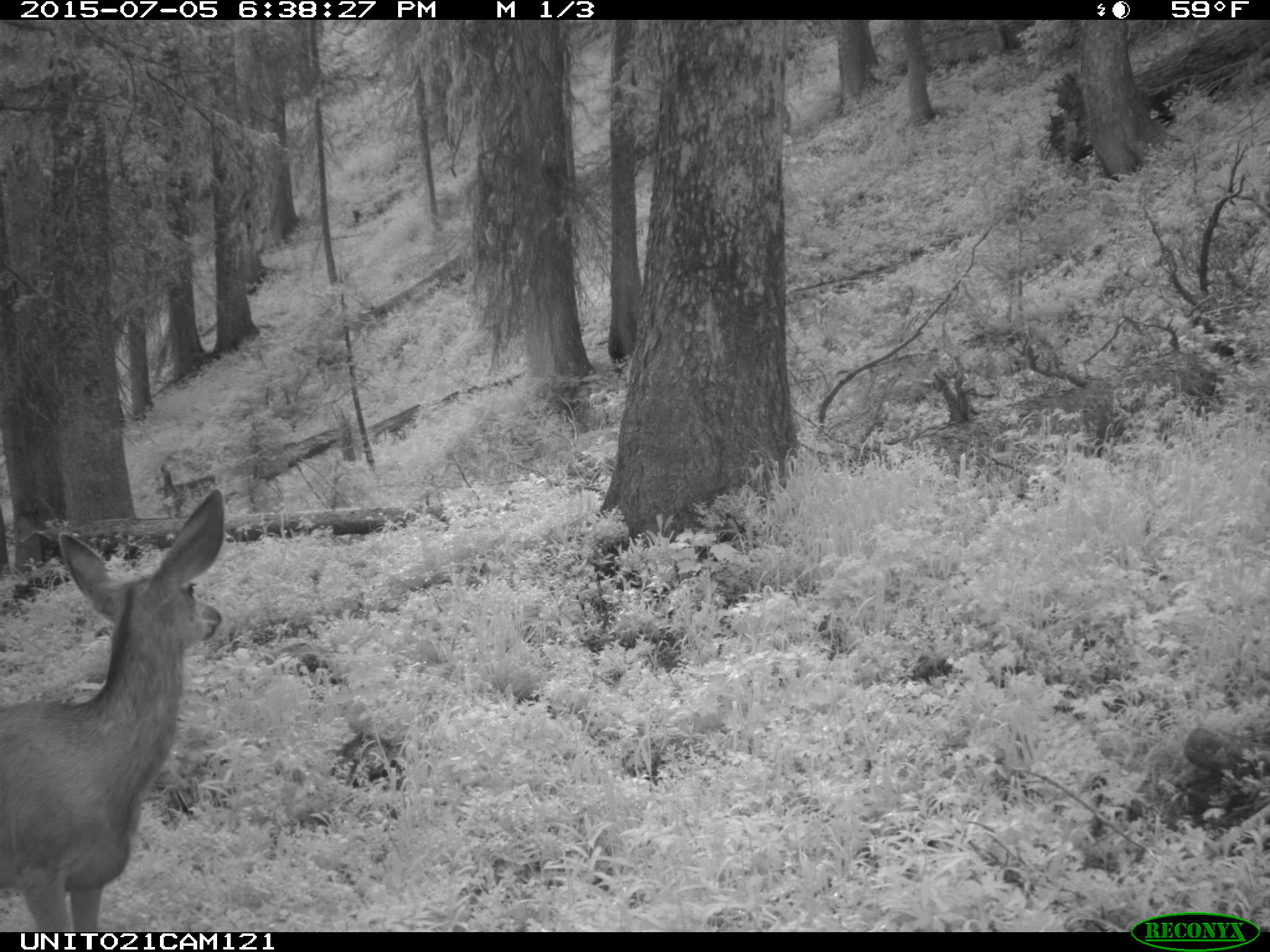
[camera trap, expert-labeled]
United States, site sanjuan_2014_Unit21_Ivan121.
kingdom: Animalia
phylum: Chordata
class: Mammalia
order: Artiodactyla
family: Cervidae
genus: Odocoileus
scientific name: Odocoileus hemionus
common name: mule deer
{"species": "Odocoileus hemionus (mule deer)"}